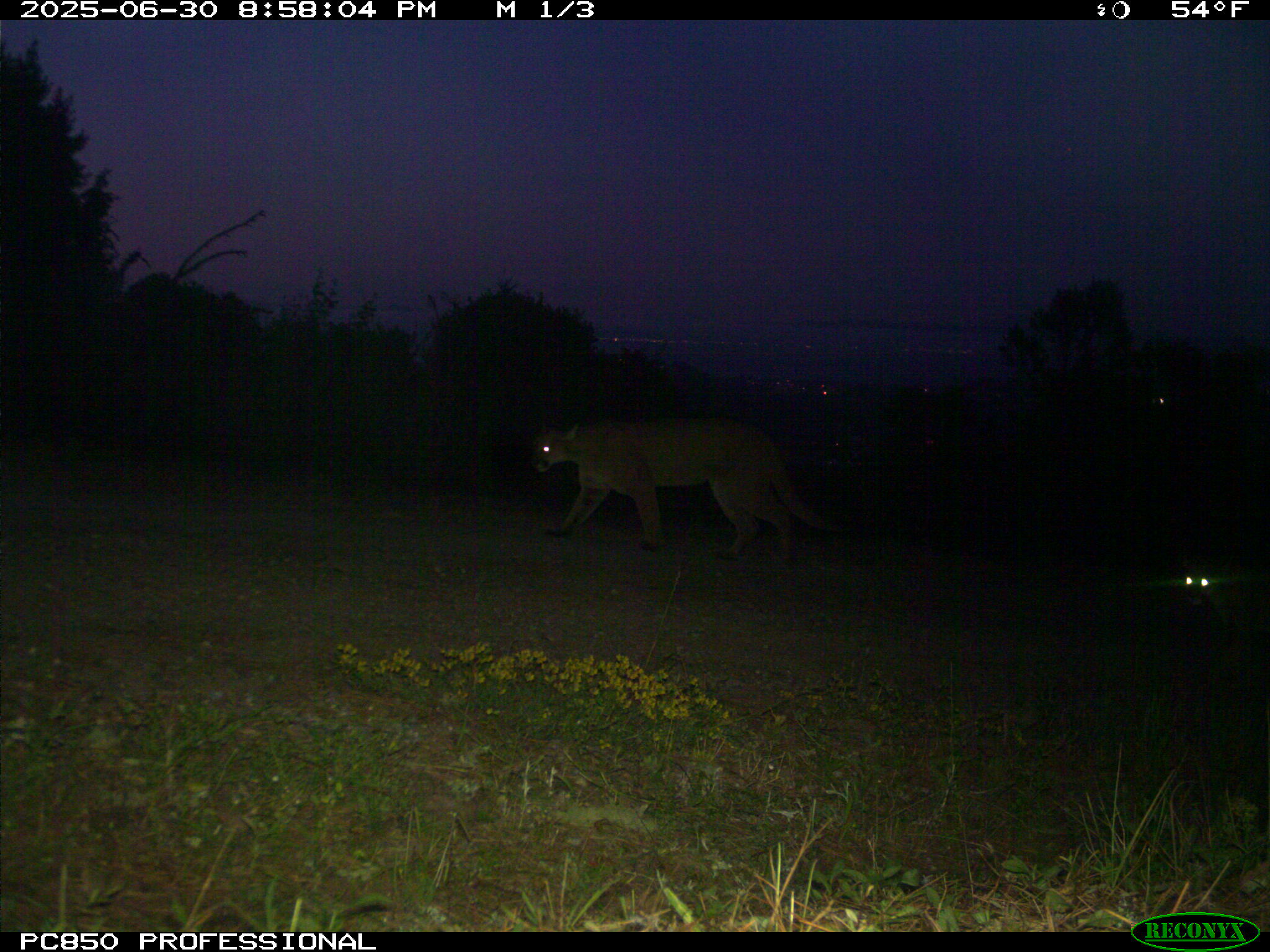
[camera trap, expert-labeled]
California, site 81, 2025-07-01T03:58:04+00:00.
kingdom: Animalia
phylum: Chordata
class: Mammalia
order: Carnivora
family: Felidae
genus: Puma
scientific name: Puma concolor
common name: puma